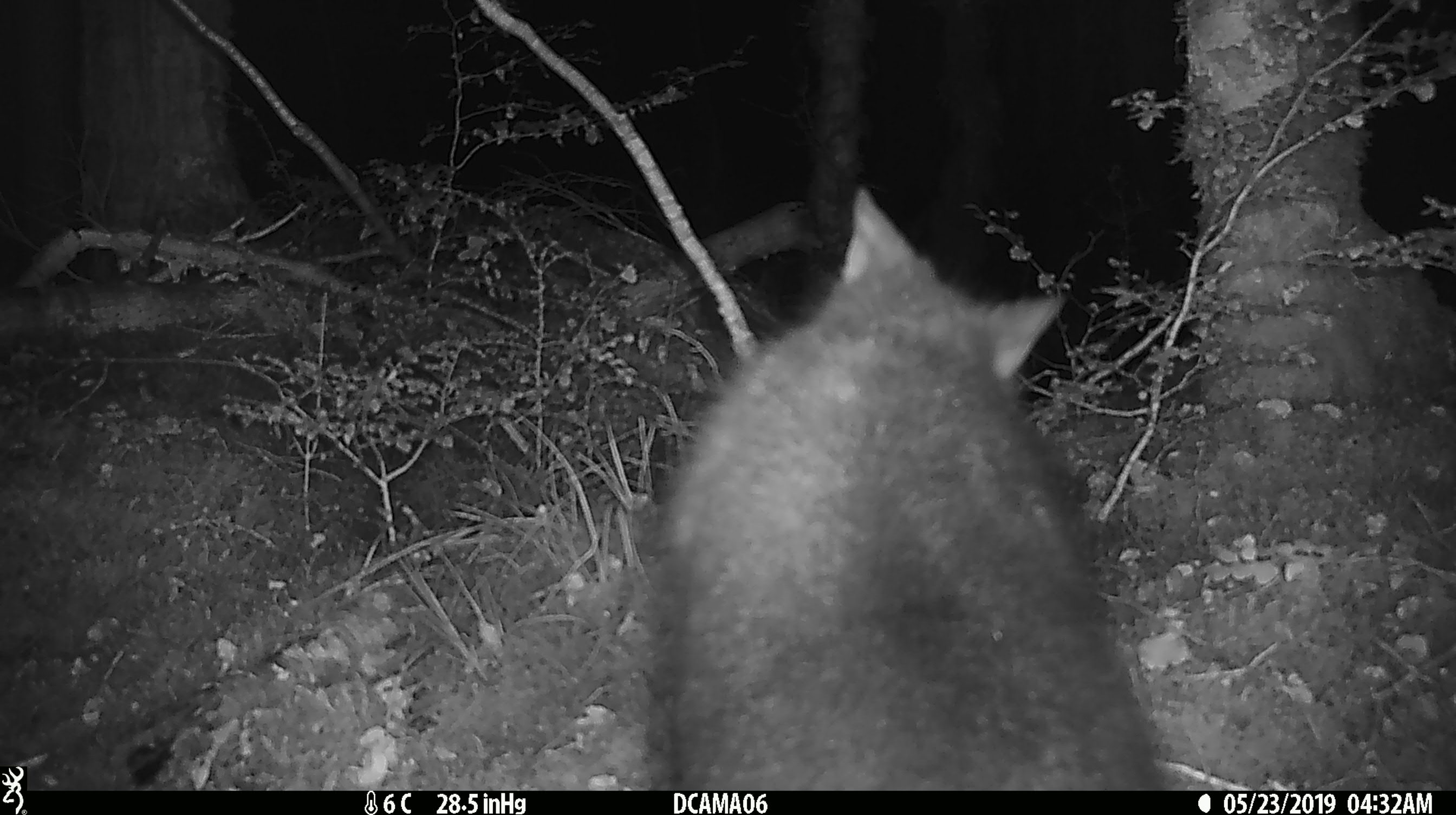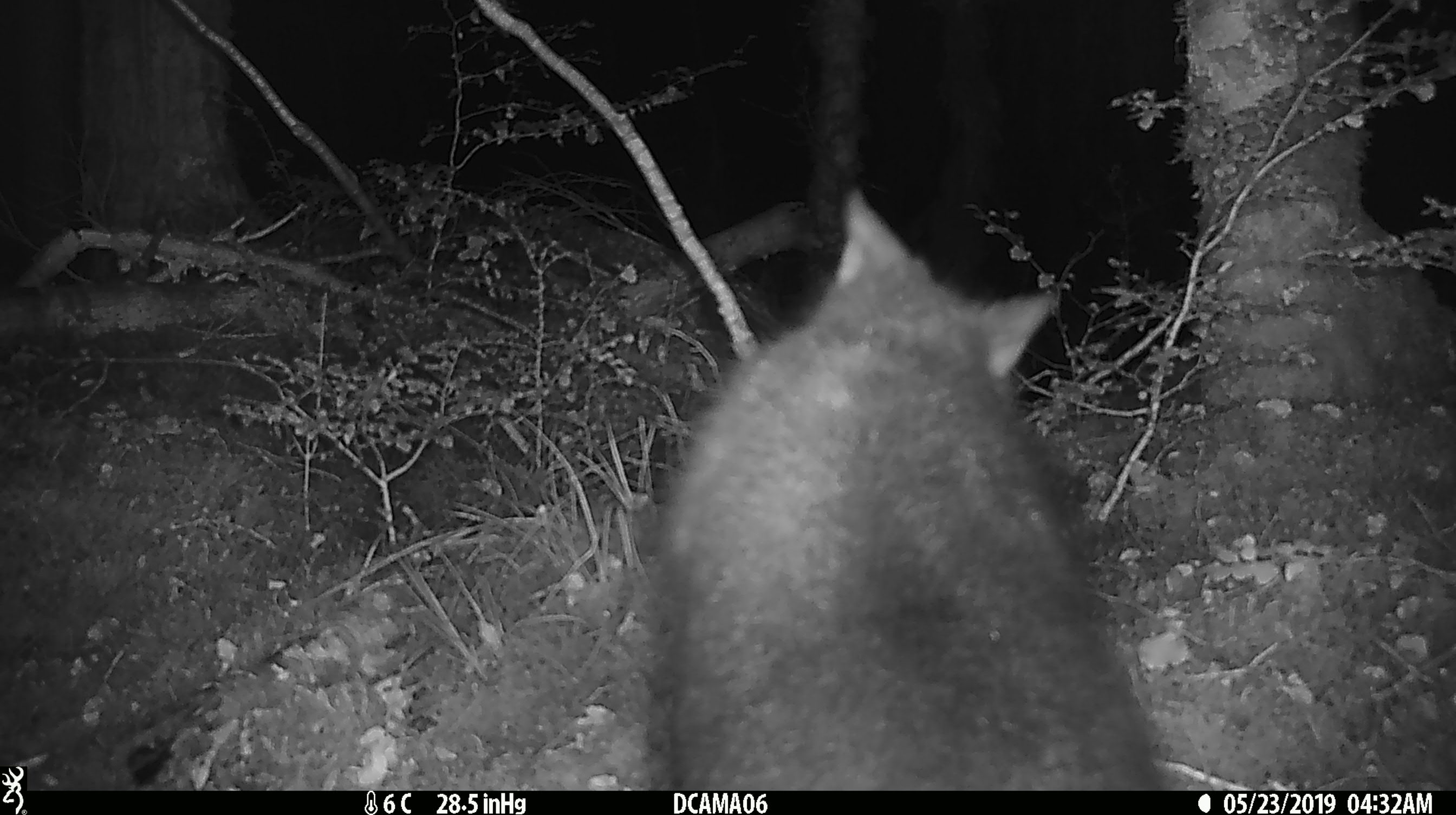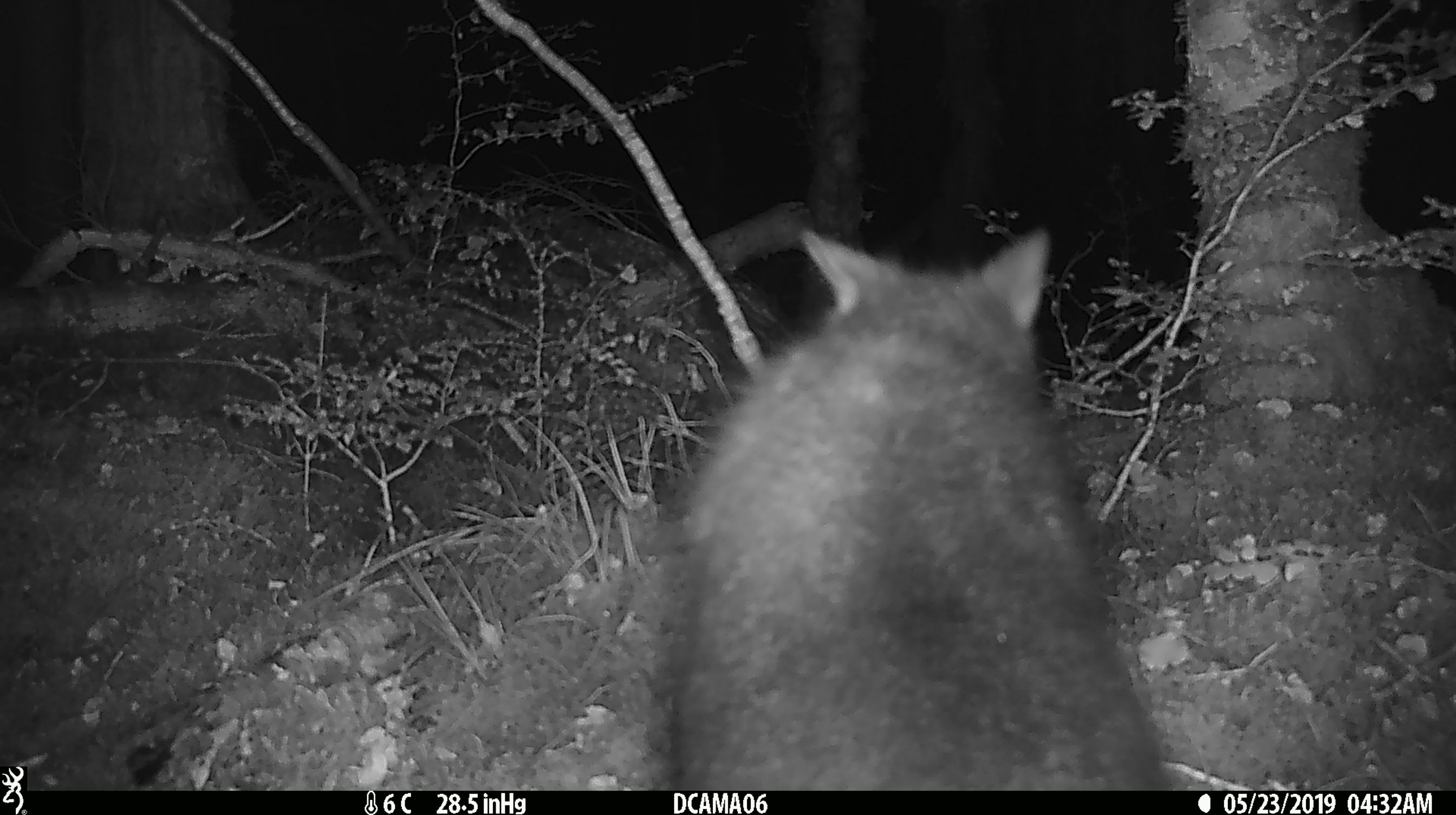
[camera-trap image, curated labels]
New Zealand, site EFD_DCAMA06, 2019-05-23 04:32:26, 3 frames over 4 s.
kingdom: Animalia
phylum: Chordata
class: Mammalia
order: Diprotodontia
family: Phalangeridae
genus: Trichosurus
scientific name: Trichosurus vulpecula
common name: common brushtail possum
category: possum